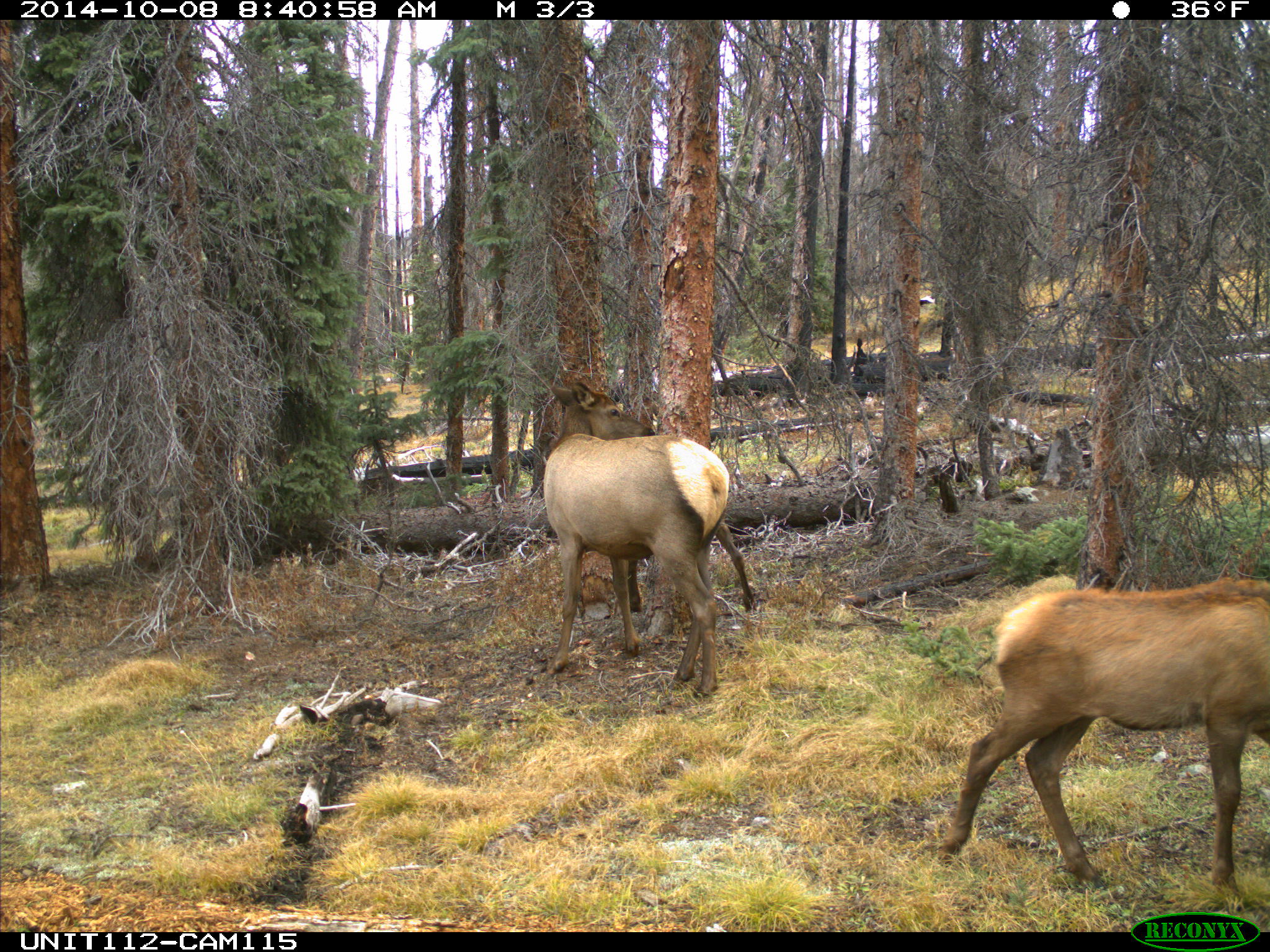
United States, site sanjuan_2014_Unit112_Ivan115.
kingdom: Animalia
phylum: Chordata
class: Mammalia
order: Artiodactyla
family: Cervidae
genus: Cervus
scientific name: Cervus elaphus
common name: red deer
Cervus elaphus (red deer).